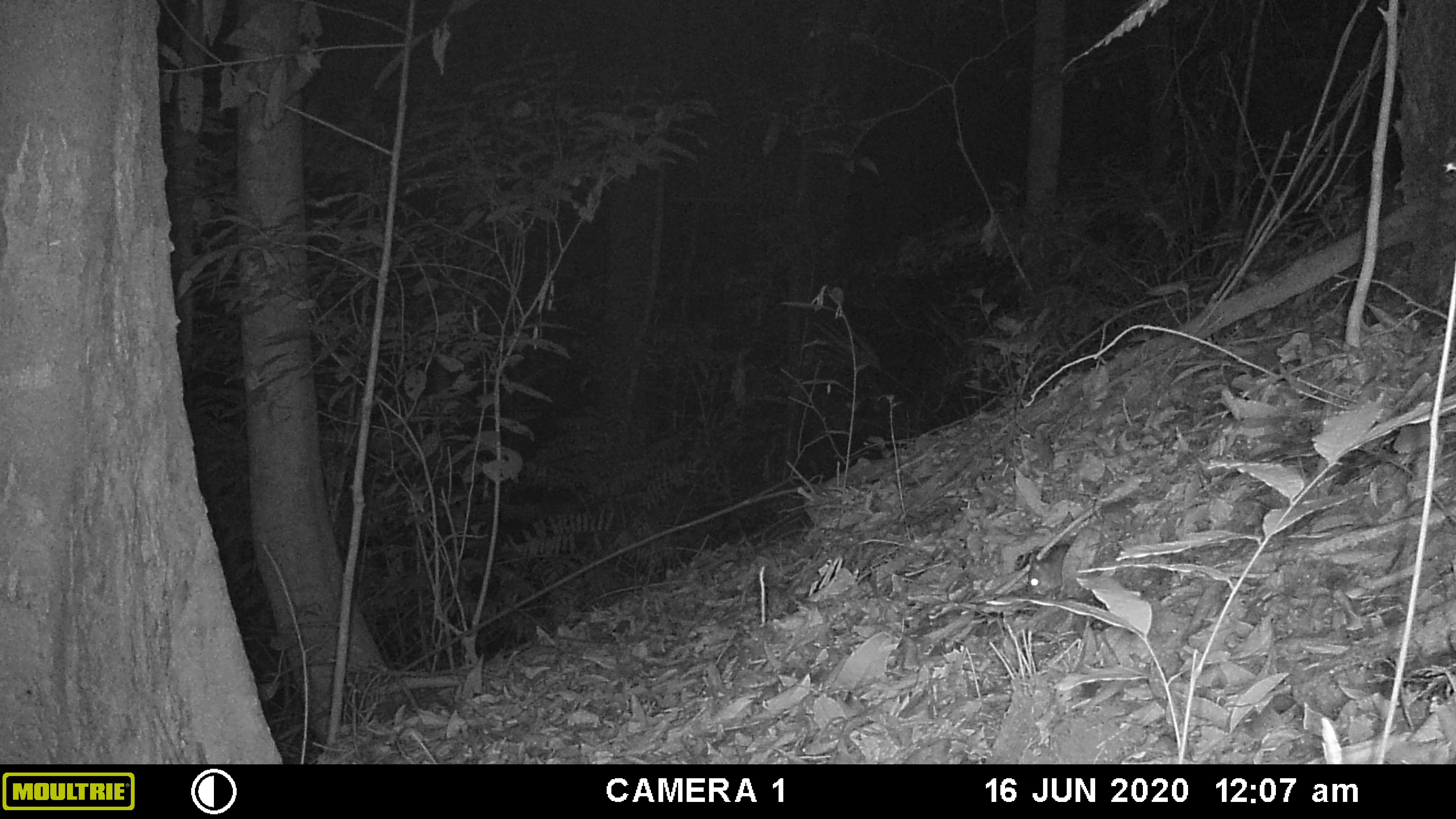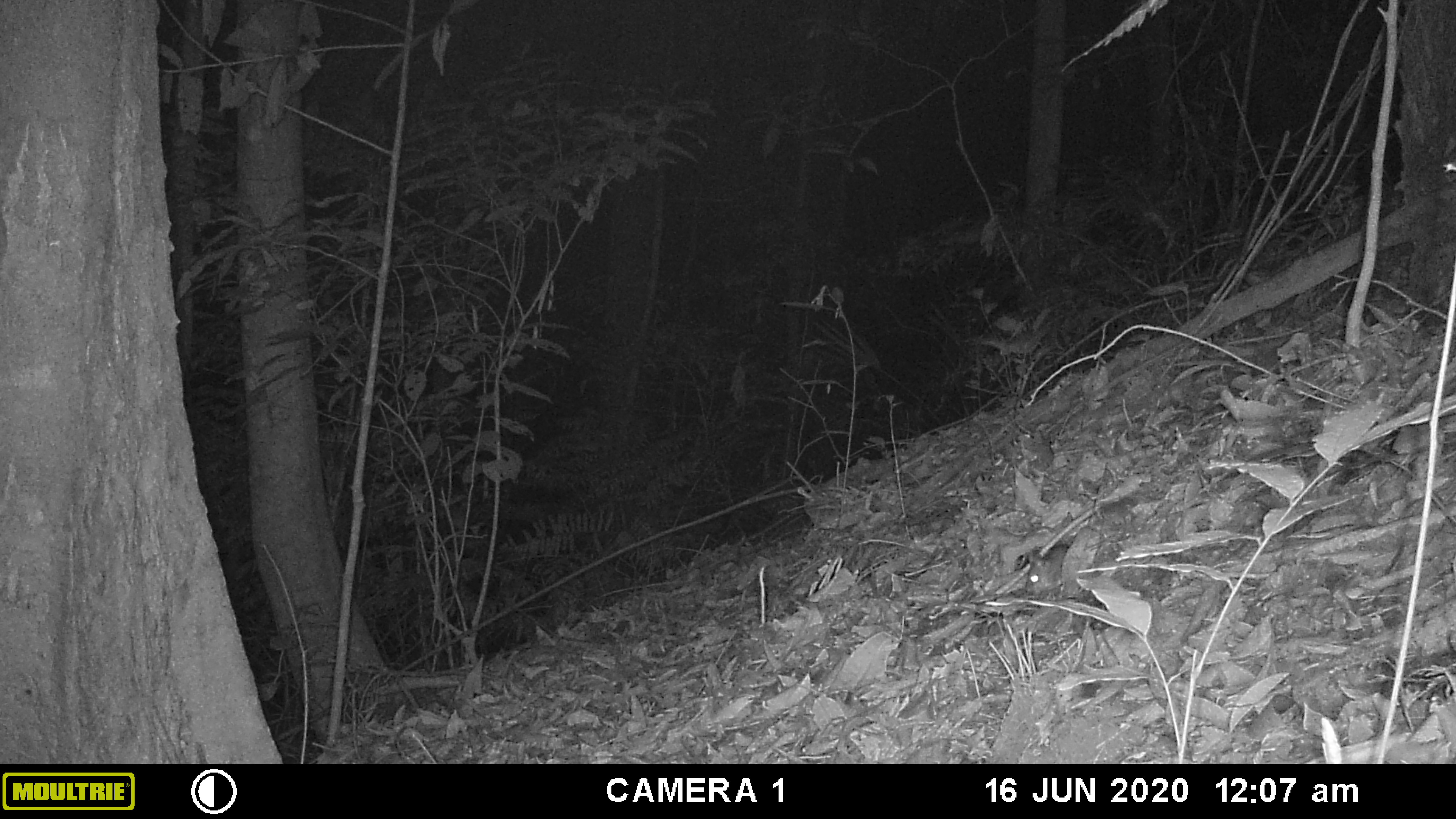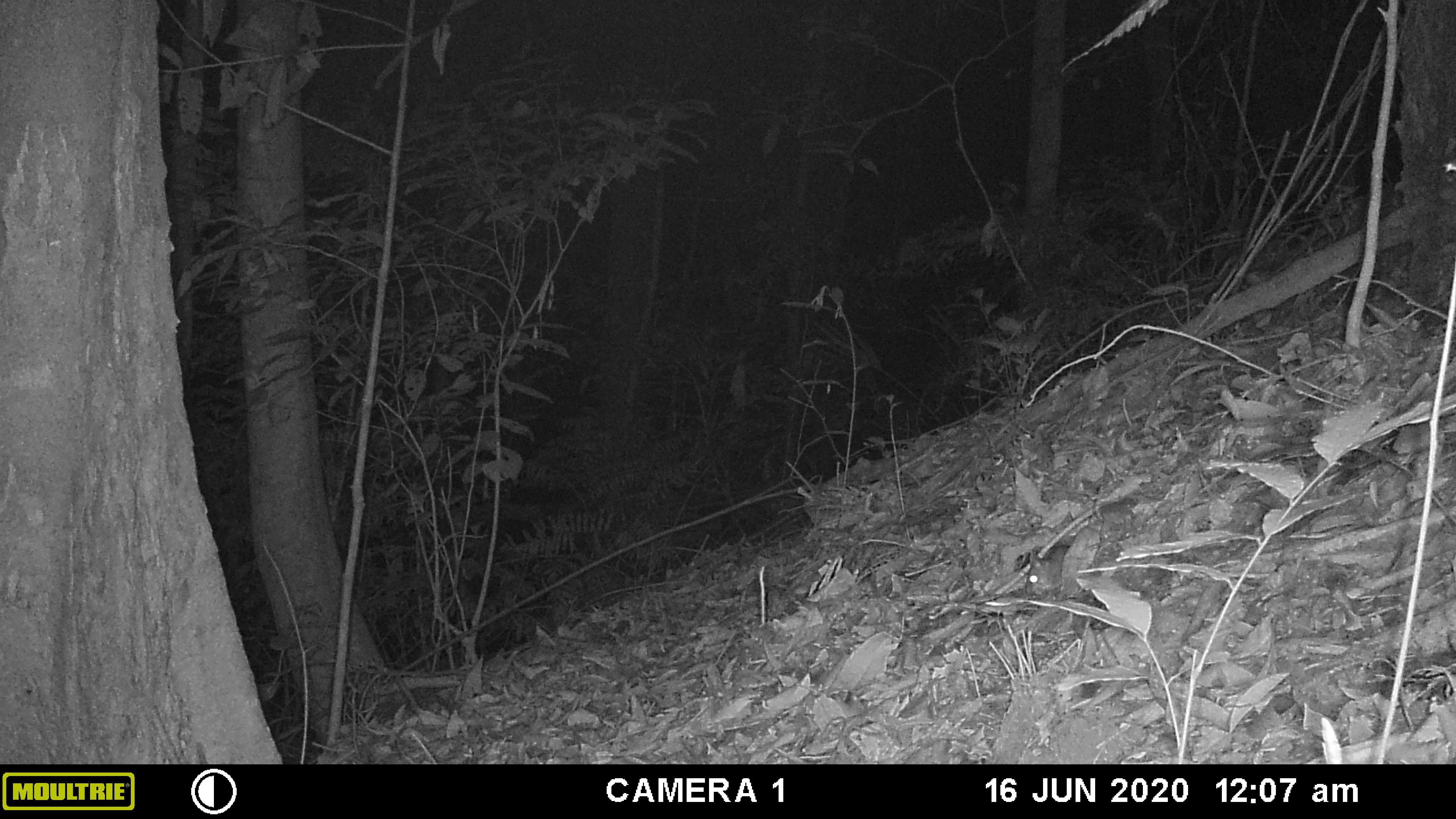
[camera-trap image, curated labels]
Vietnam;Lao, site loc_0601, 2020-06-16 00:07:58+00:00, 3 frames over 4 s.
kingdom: Animalia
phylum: Chordata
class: Mammalia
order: Rodentia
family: Muridae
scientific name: Muridae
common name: old-world mice and rats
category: unidentified murid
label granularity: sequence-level